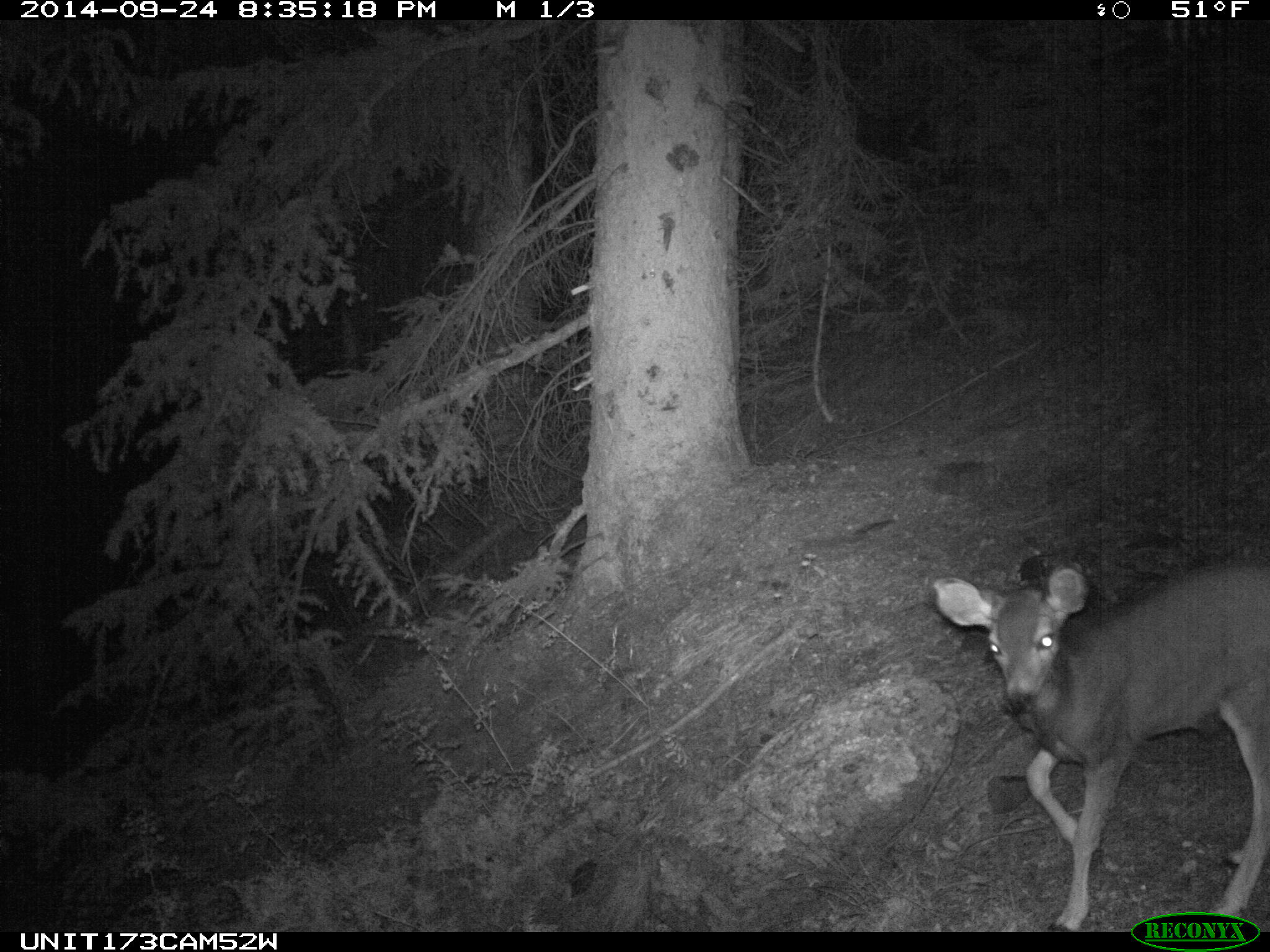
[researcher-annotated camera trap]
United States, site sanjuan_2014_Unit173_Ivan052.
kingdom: Animalia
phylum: Chordata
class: Mammalia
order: Artiodactyla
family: Cervidae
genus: Odocoileus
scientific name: Odocoileus hemionus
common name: mule deer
Odocoileus hemionus (mule deer).